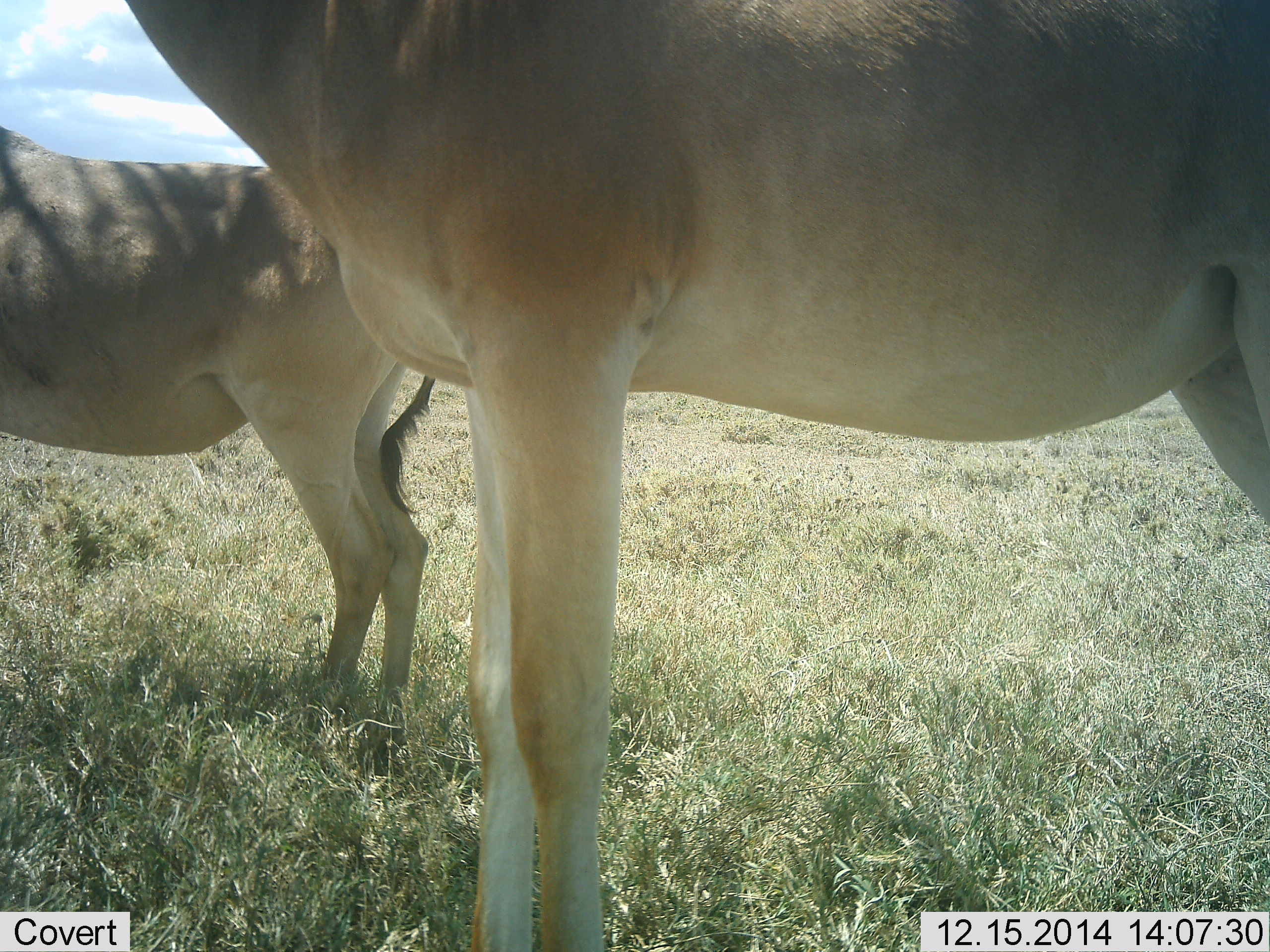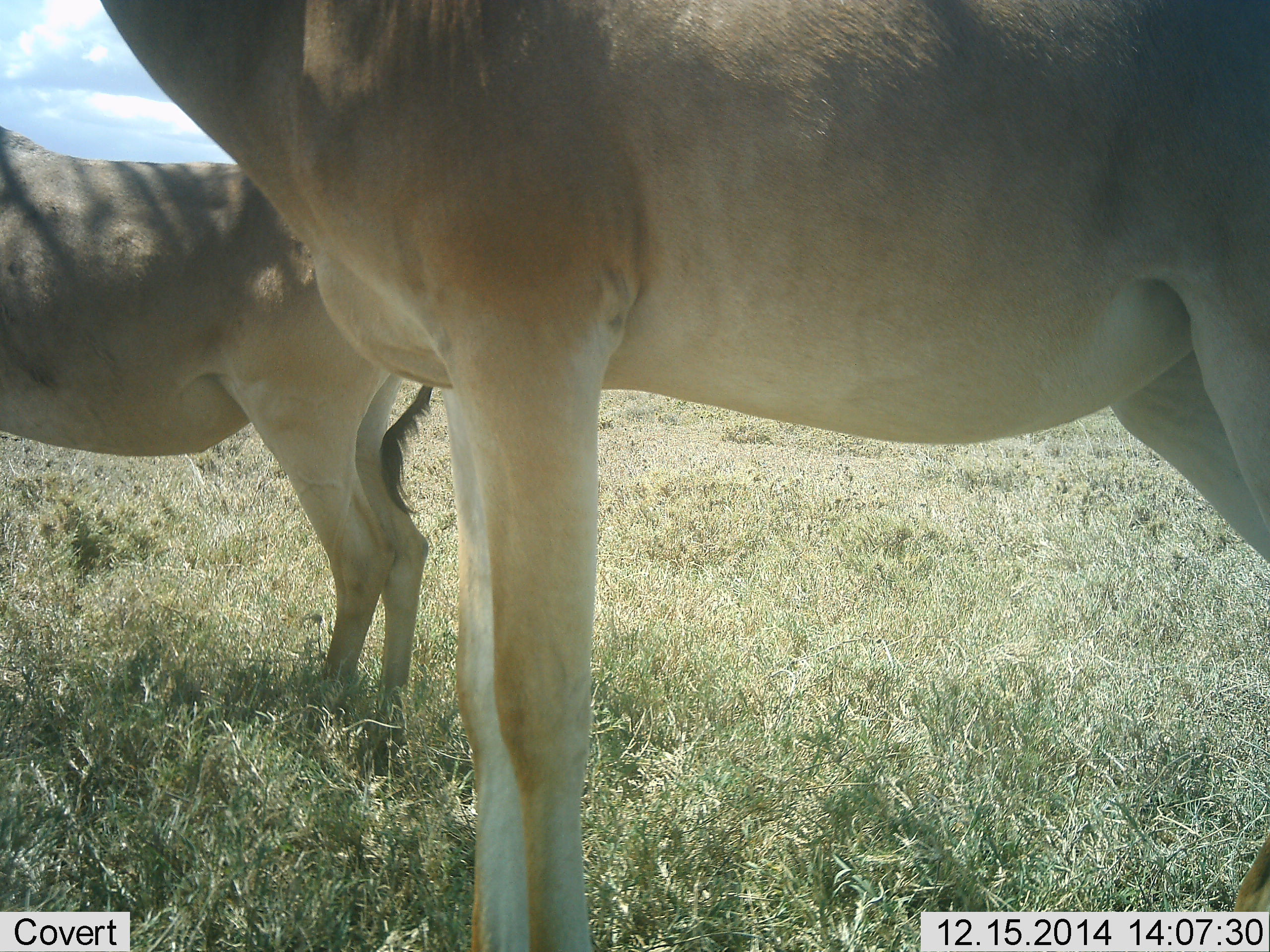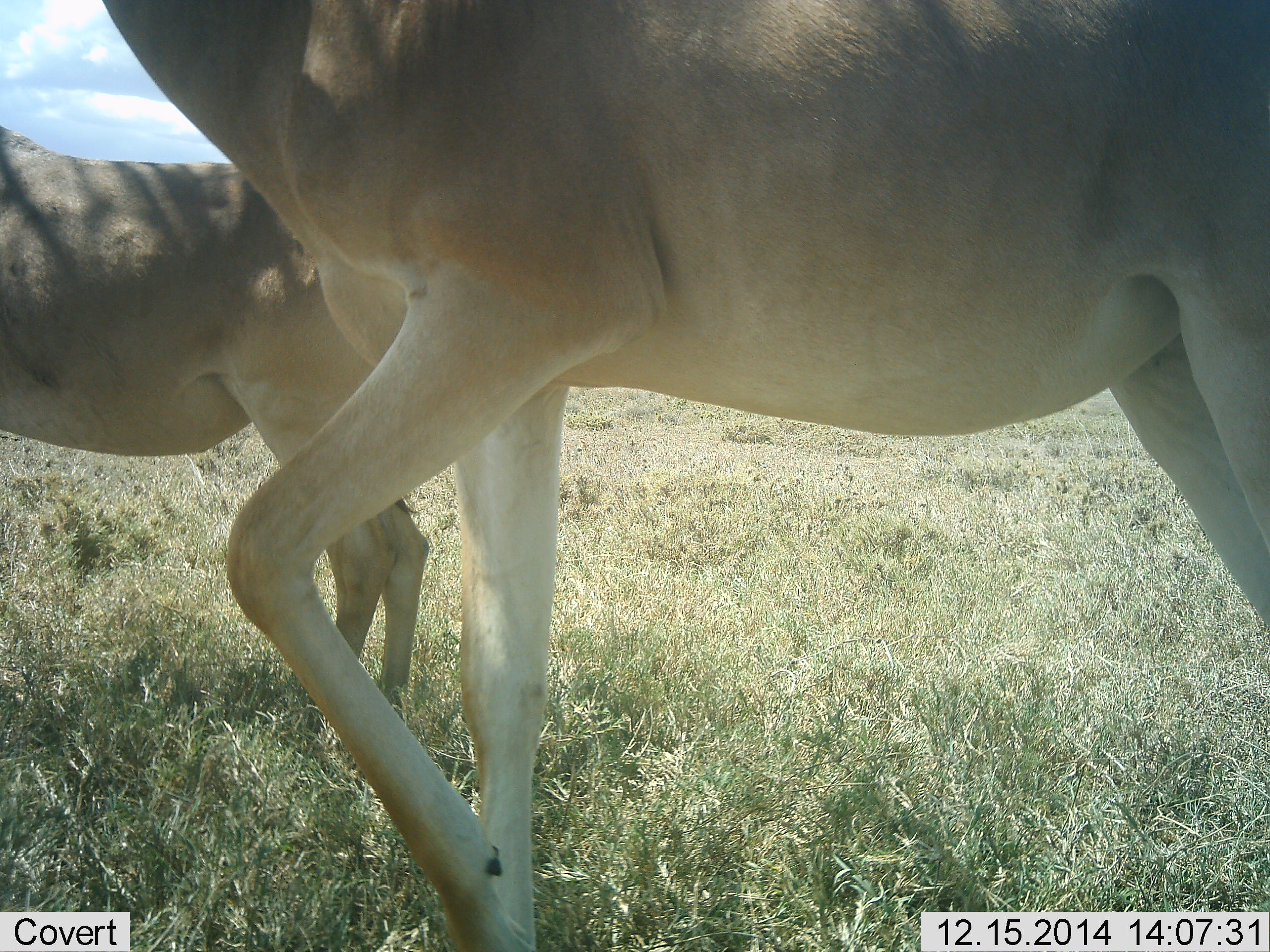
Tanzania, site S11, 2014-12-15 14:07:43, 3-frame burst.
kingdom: Animalia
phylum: Chordata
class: Mammalia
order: Artiodactyla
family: Bovidae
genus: Alcelaphus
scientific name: Alcelaphus buselaphus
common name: hartebeest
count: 2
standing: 91%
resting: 0%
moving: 18%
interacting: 0%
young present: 9%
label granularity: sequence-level